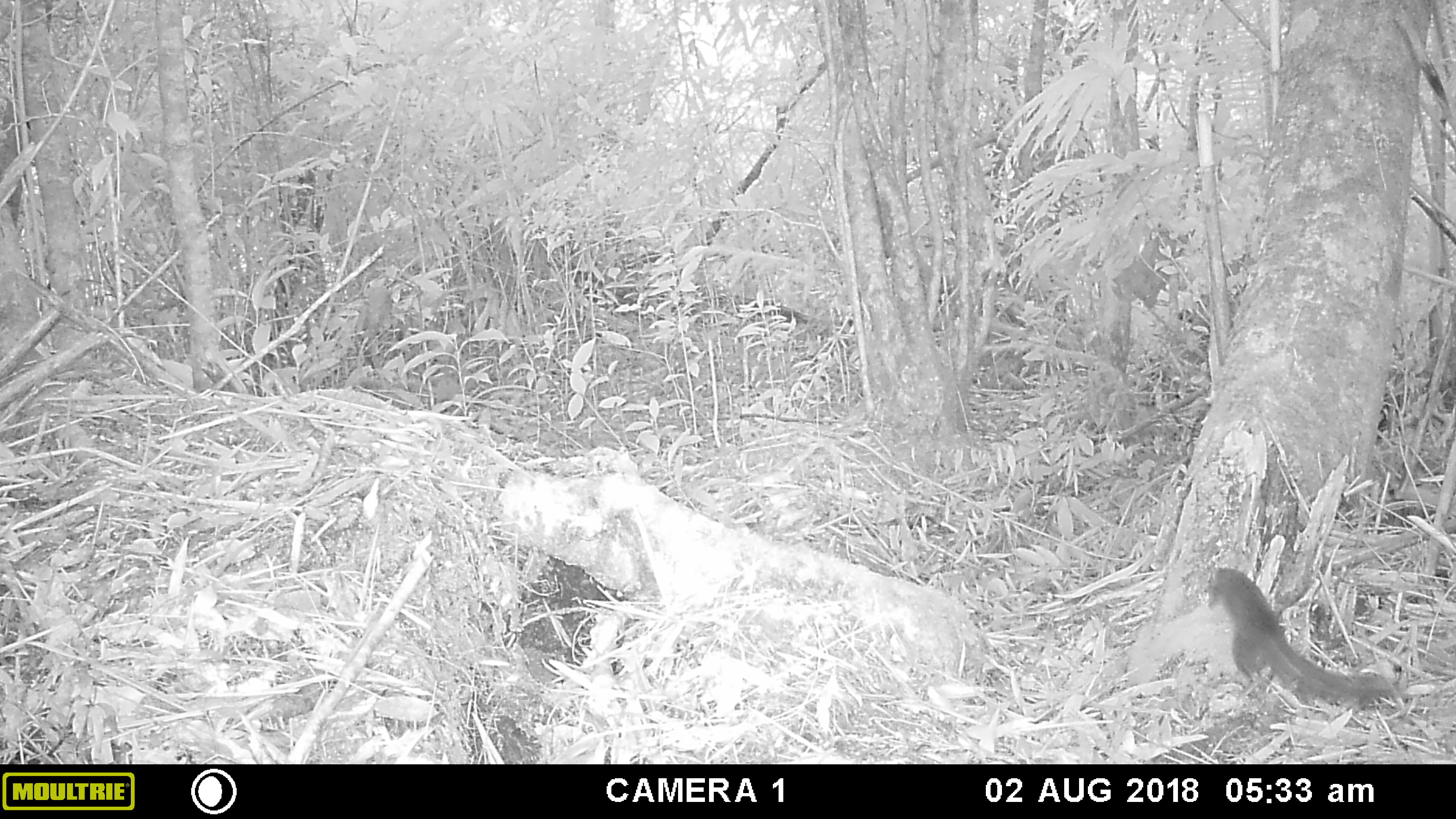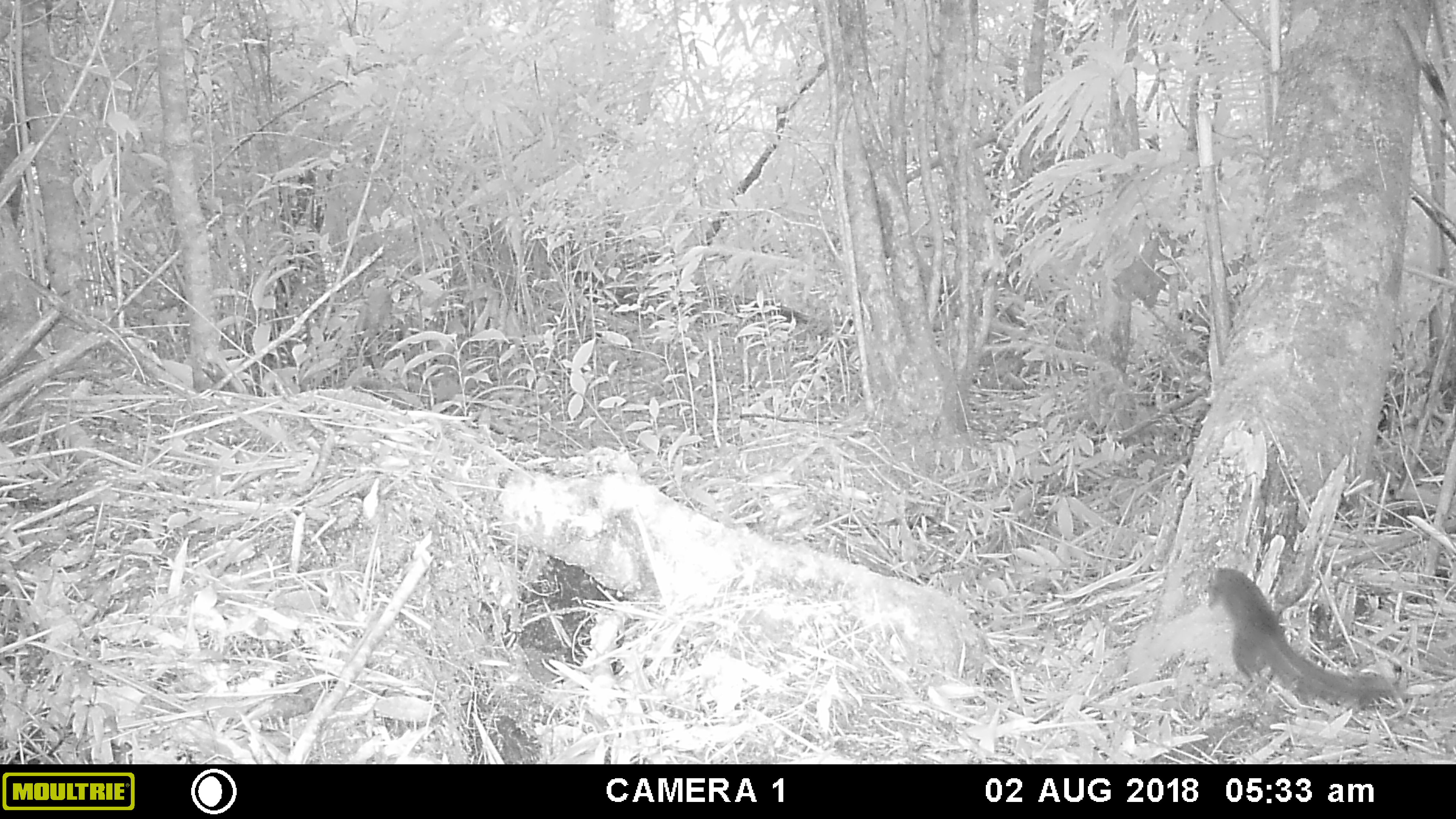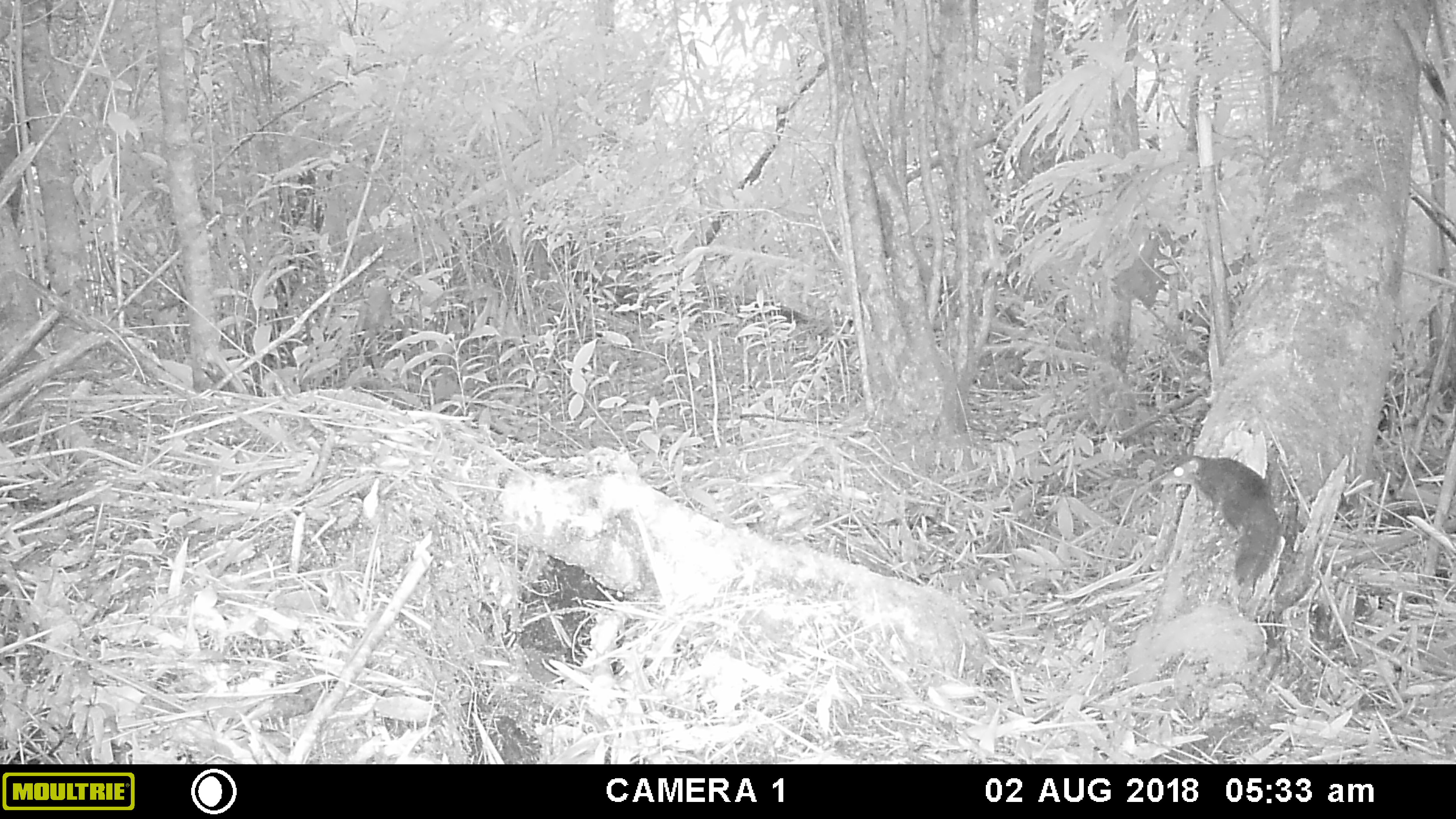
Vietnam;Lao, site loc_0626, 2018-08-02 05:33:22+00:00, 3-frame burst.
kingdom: Animalia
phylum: Chordata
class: Mammalia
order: Scandentia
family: Tupaiidae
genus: Tupaia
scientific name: Tupaia belangeri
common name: northern treeshrew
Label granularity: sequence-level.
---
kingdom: Animalia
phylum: Chordata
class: Mammalia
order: Rodentia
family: Sciuridae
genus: Callosciurus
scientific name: Callosciurus erythraeus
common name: pallas's squirrel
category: pallass squirrel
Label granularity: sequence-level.